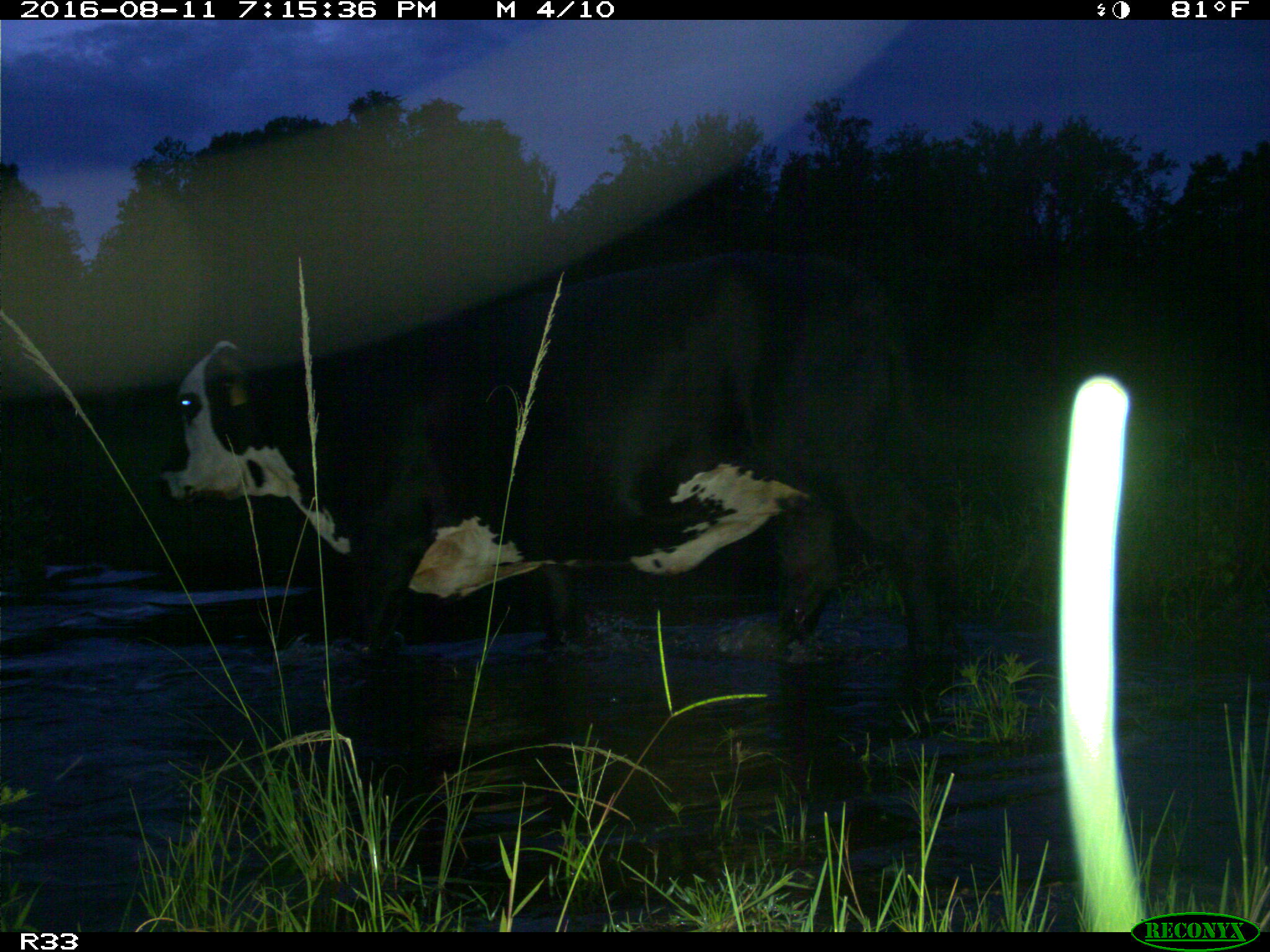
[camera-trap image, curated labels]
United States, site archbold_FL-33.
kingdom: Animalia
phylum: Chordata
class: Mammalia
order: Artiodactyla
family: Bovidae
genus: Bos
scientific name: Bos taurus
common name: domestic cow